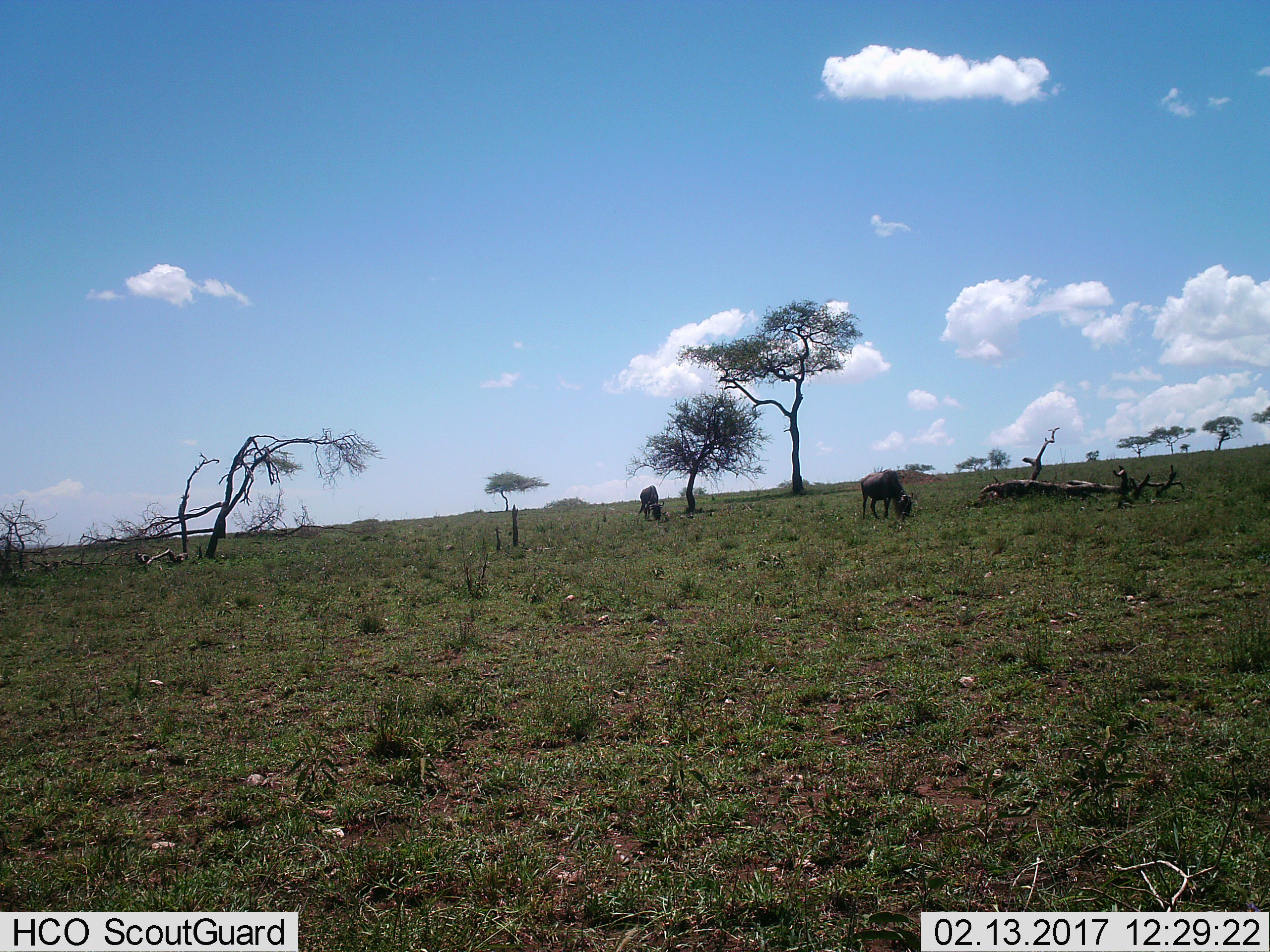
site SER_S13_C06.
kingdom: Animalia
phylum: Chordata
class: Mammalia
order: Artiodactyla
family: Bovidae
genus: Connochaetes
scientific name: Connochaetes taurinus taurinus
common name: blue wildebeest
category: wildebeestblue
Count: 2.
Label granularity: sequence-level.